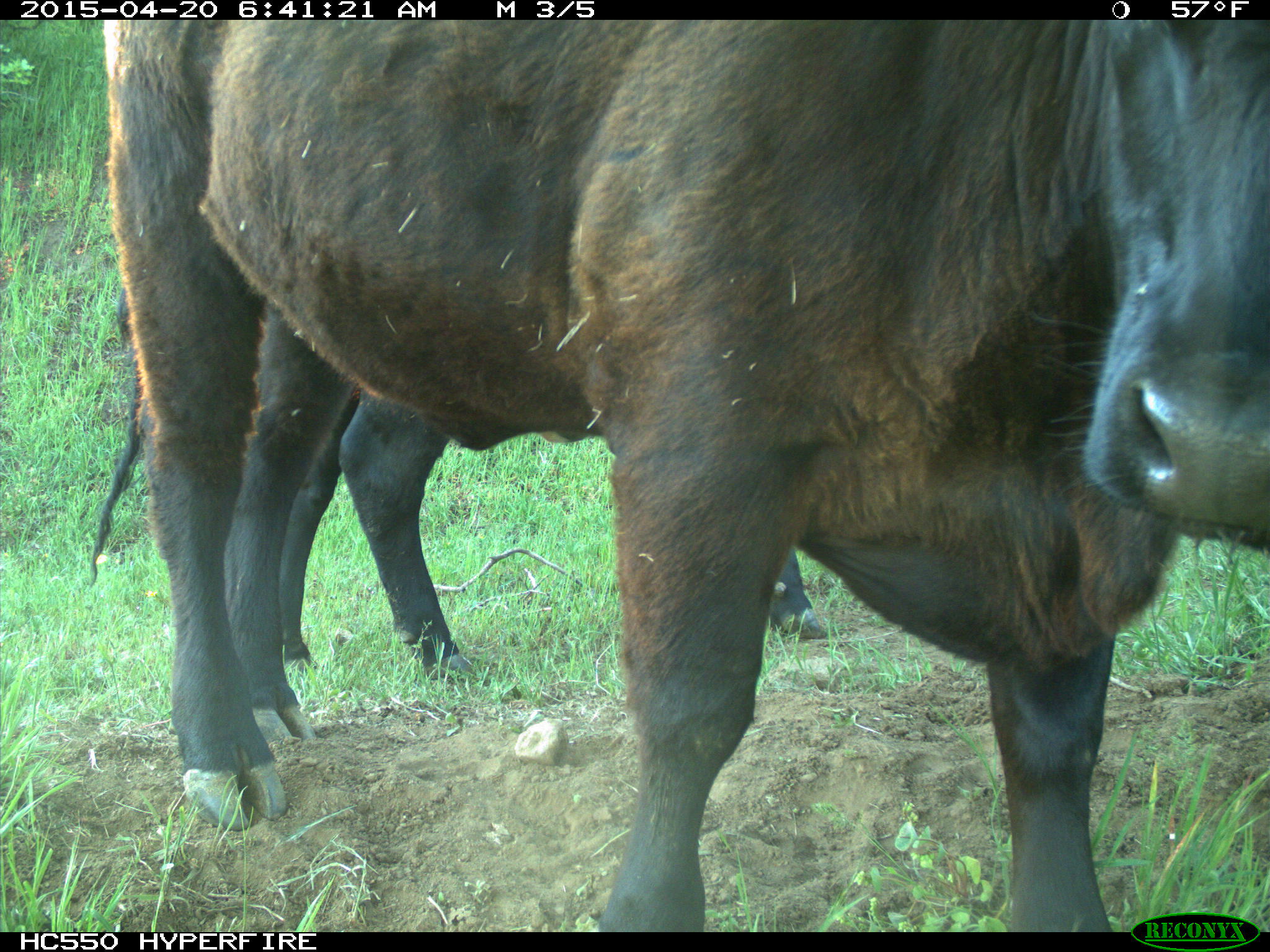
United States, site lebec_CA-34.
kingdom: Animalia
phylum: Chordata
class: Mammalia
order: Artiodactyla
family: Bovidae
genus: Bos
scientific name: Bos taurus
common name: domestic cow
Bos taurus (domestic cow).